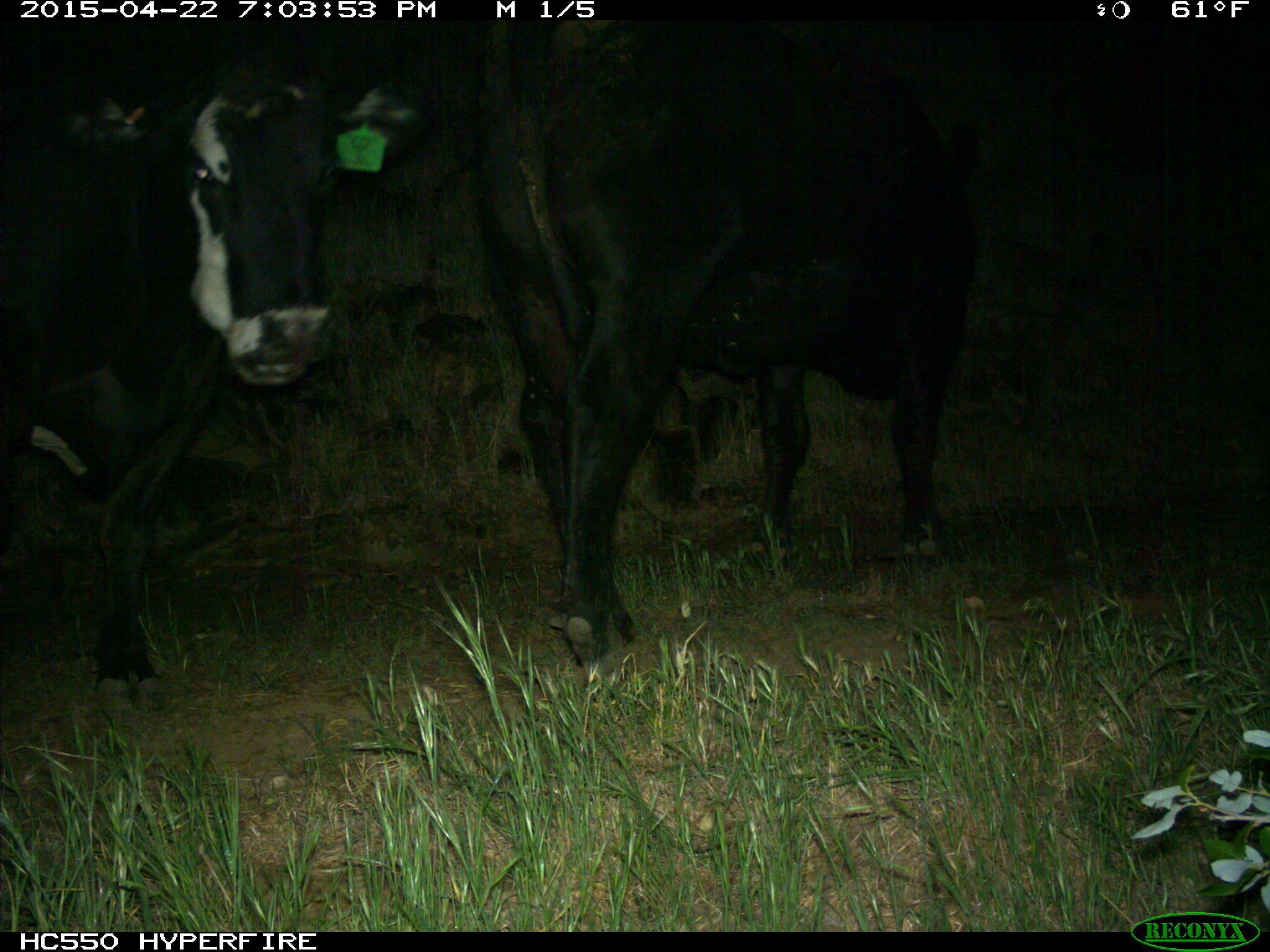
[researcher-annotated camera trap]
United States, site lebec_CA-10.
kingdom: Animalia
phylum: Chordata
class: Mammalia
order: Artiodactyla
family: Bovidae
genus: Bos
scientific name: Bos taurus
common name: domestic cow